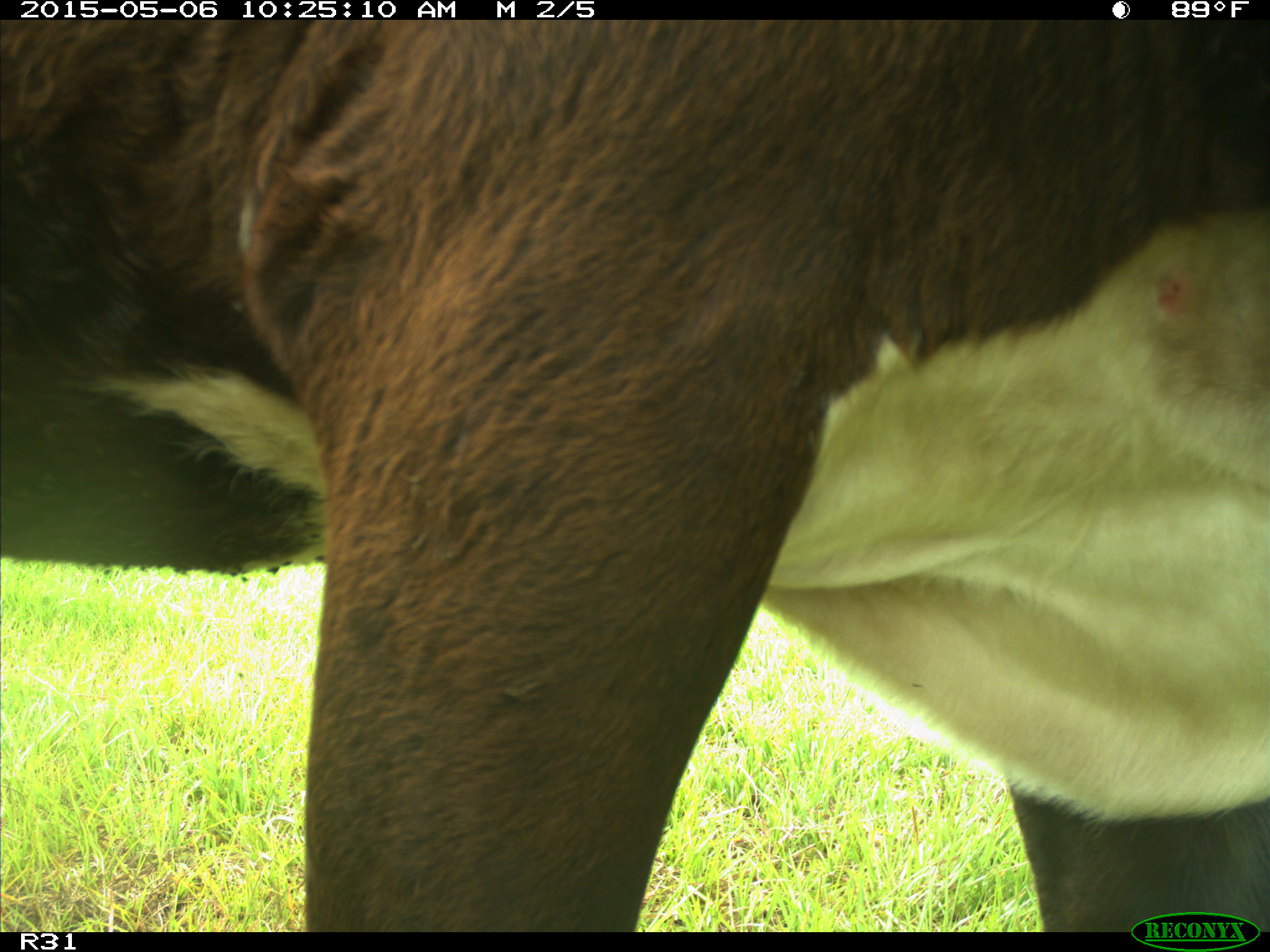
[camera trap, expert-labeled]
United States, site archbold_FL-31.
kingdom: Animalia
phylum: Chordata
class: Mammalia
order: Artiodactyla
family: Bovidae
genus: Bos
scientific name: Bos taurus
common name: domestic cow